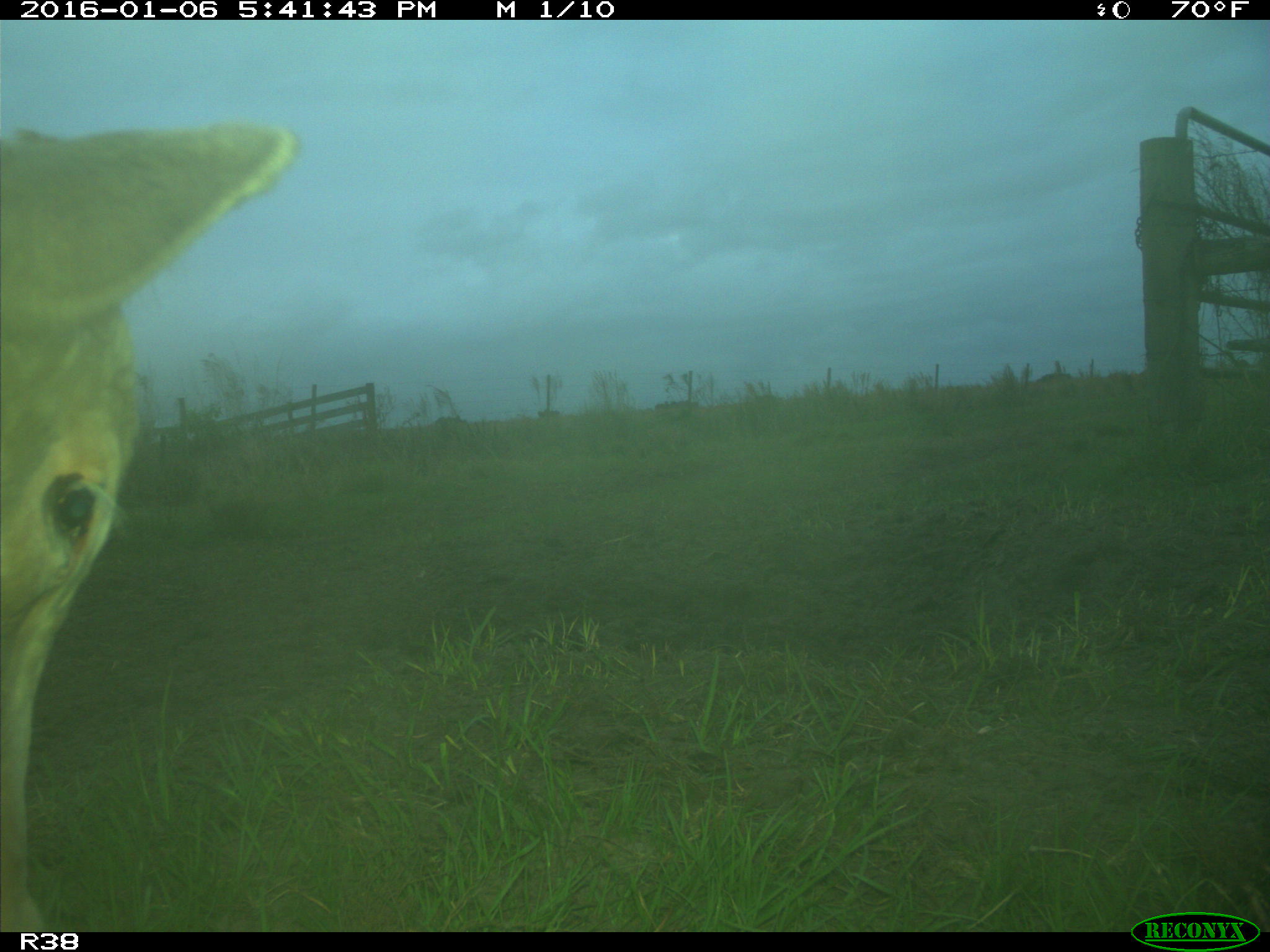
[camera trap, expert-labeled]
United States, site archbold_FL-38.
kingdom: Animalia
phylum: Chordata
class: Mammalia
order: Artiodactyla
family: Bovidae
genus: Bos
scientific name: Bos taurus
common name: domestic cow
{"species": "Bos taurus (domestic cow)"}